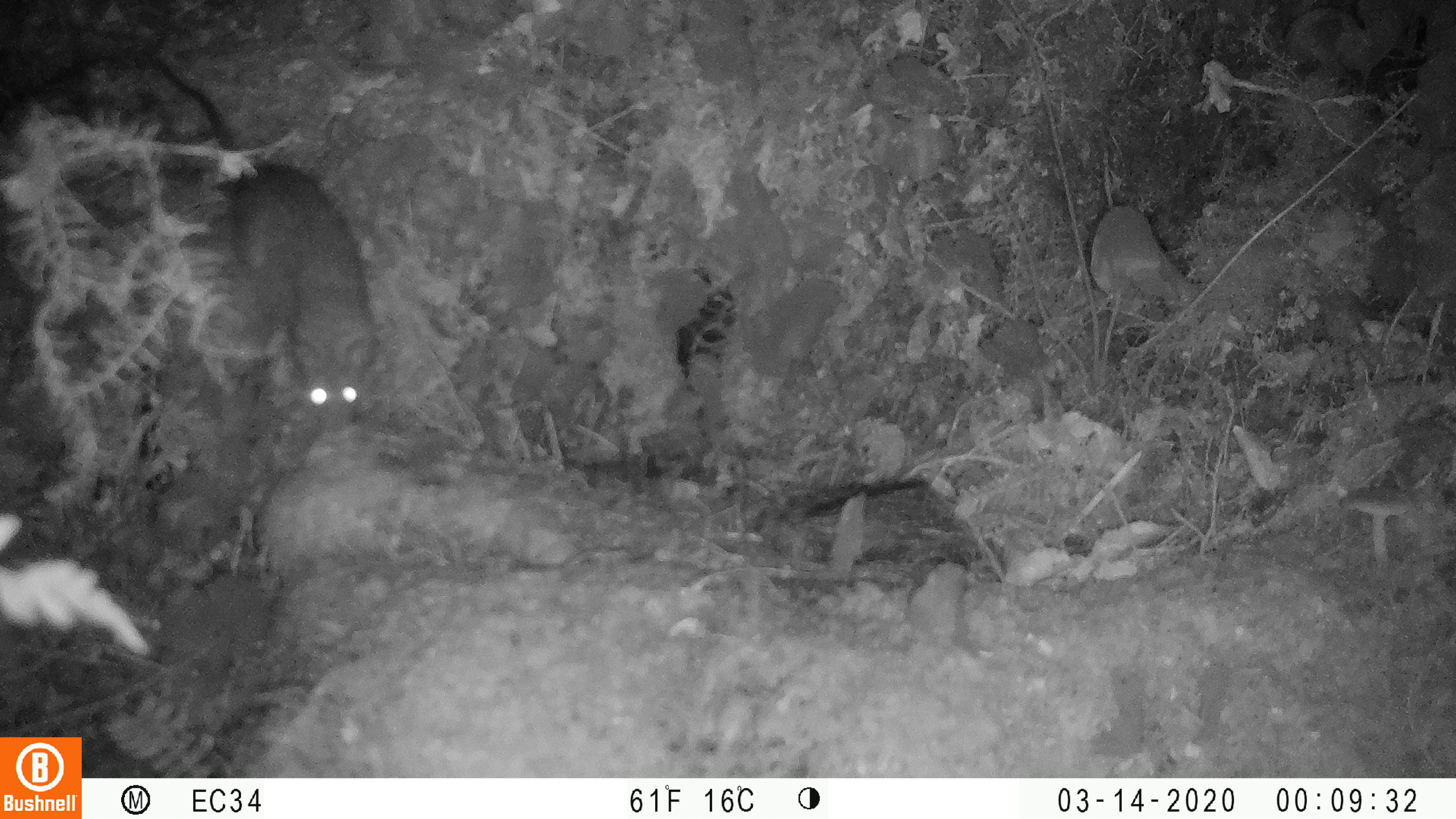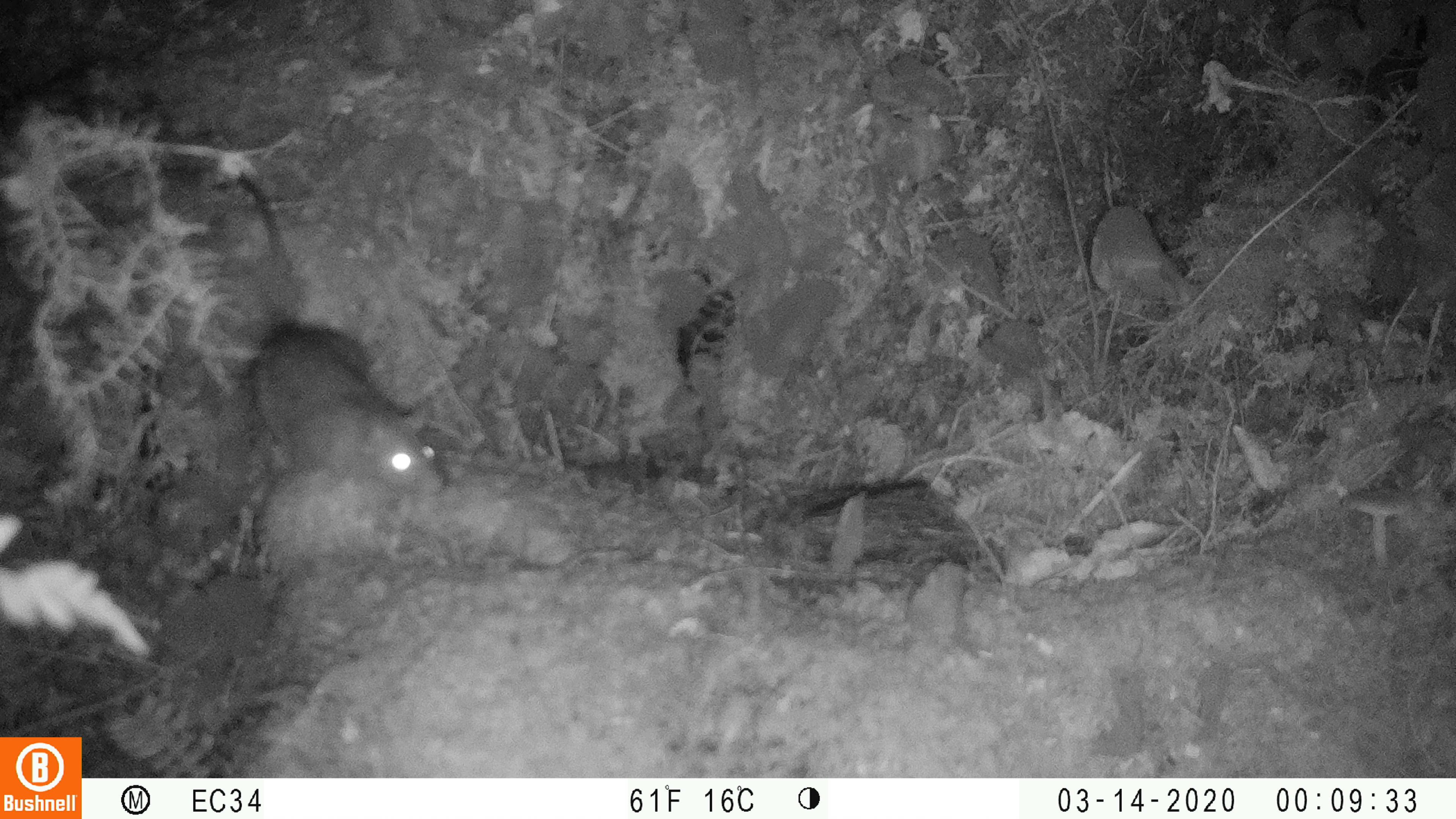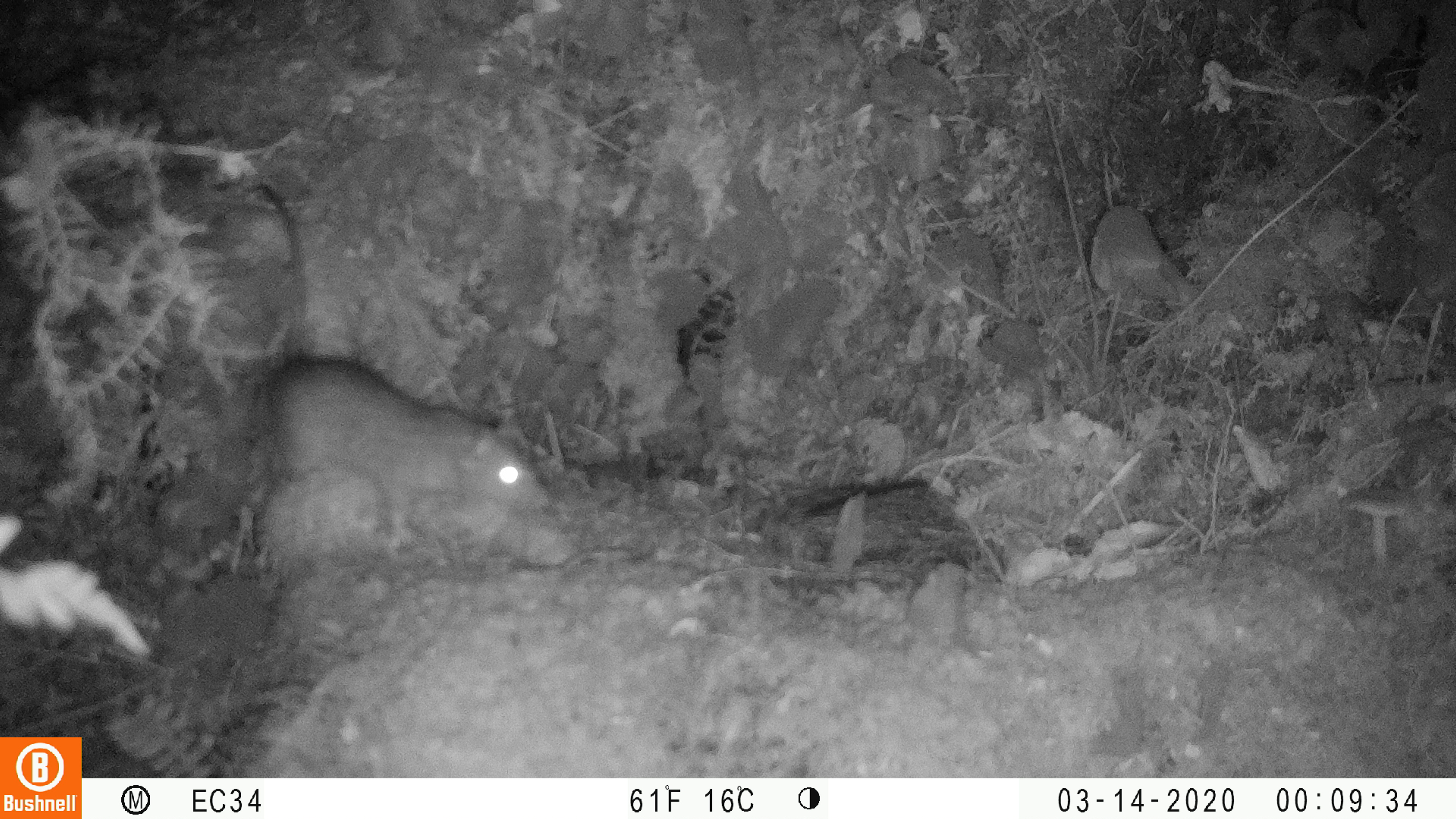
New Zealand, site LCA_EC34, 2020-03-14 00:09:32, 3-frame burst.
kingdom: Animalia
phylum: Chordata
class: Mammalia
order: Rodentia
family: Muridae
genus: Rattus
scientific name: Rattus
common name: rat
Rat (Rattus).